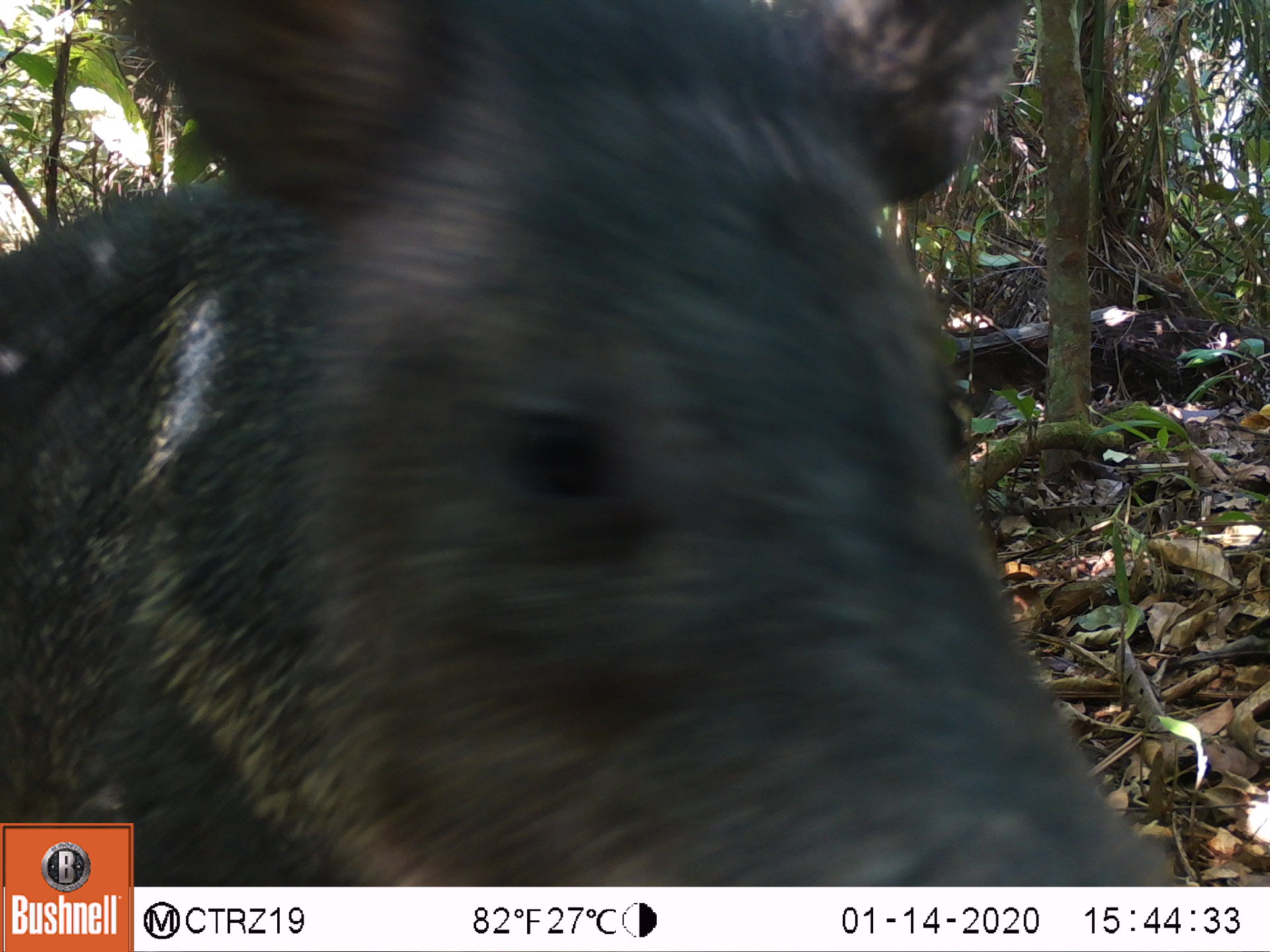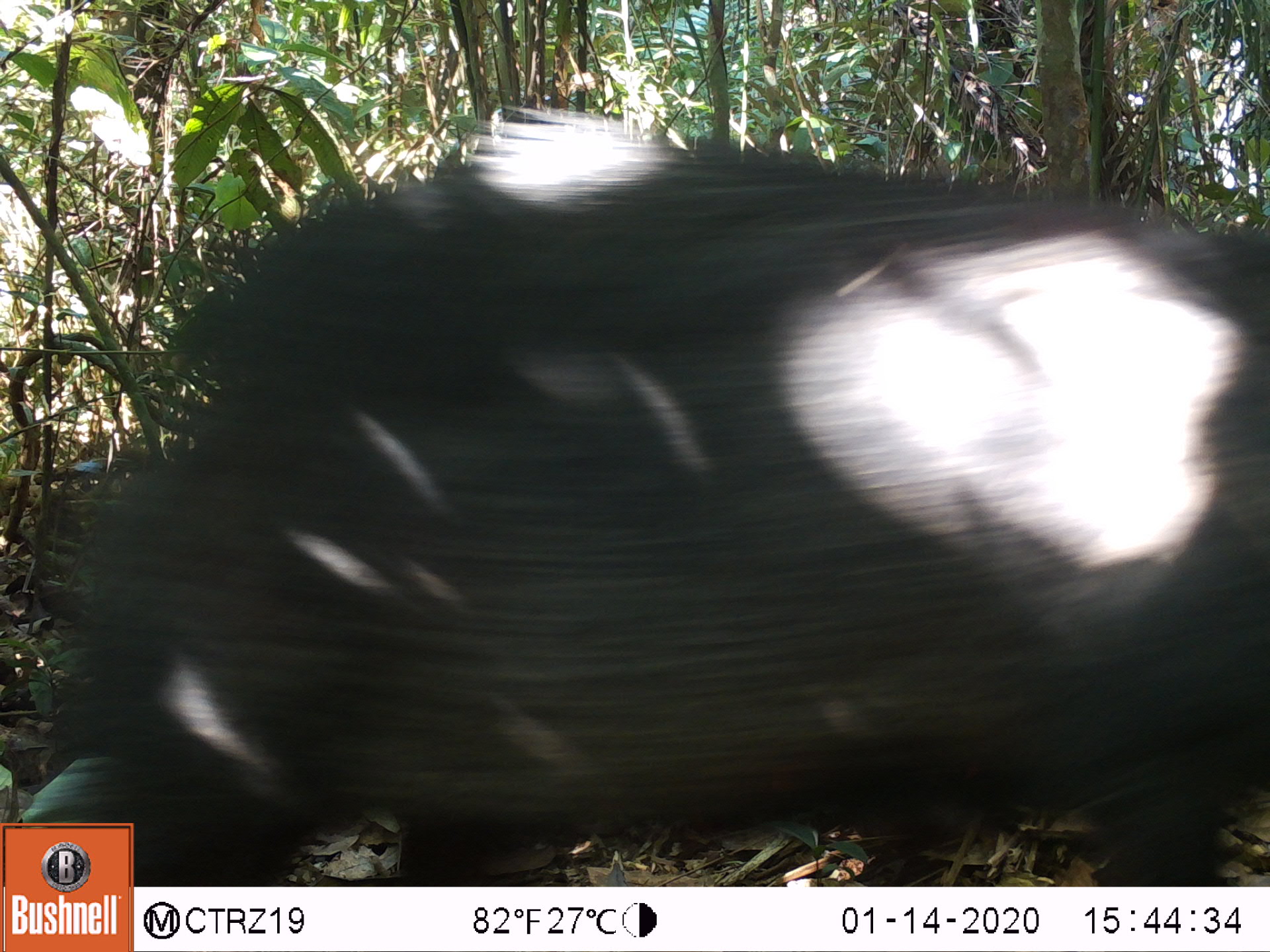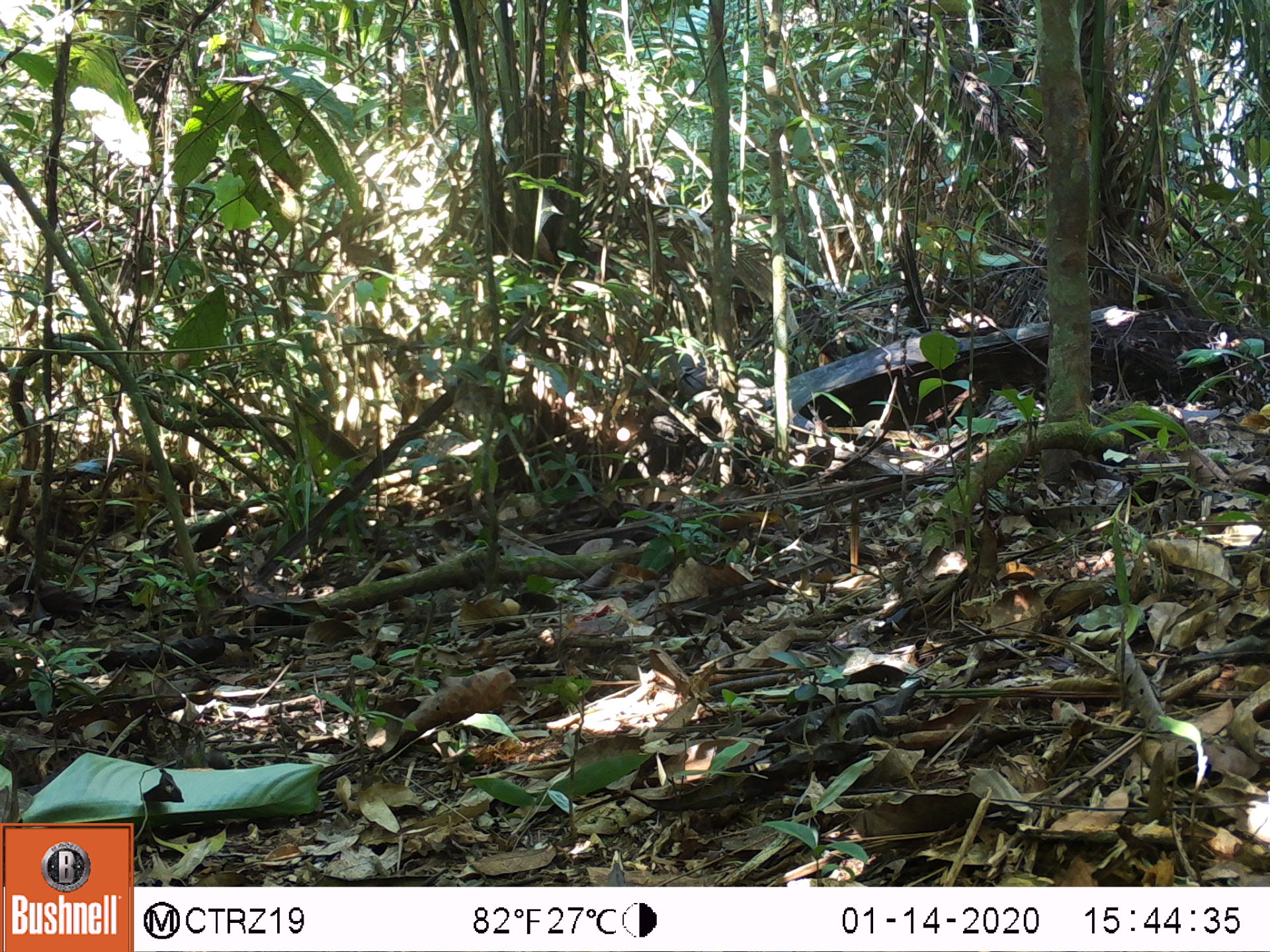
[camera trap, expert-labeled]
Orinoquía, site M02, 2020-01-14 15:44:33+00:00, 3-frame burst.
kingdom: Animalia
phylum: Chordata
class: Mammalia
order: Artiodactyla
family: Tayassuidae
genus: Pecari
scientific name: Pecari tajacu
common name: collared peccary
Collared peccary (Pecari tajacu).